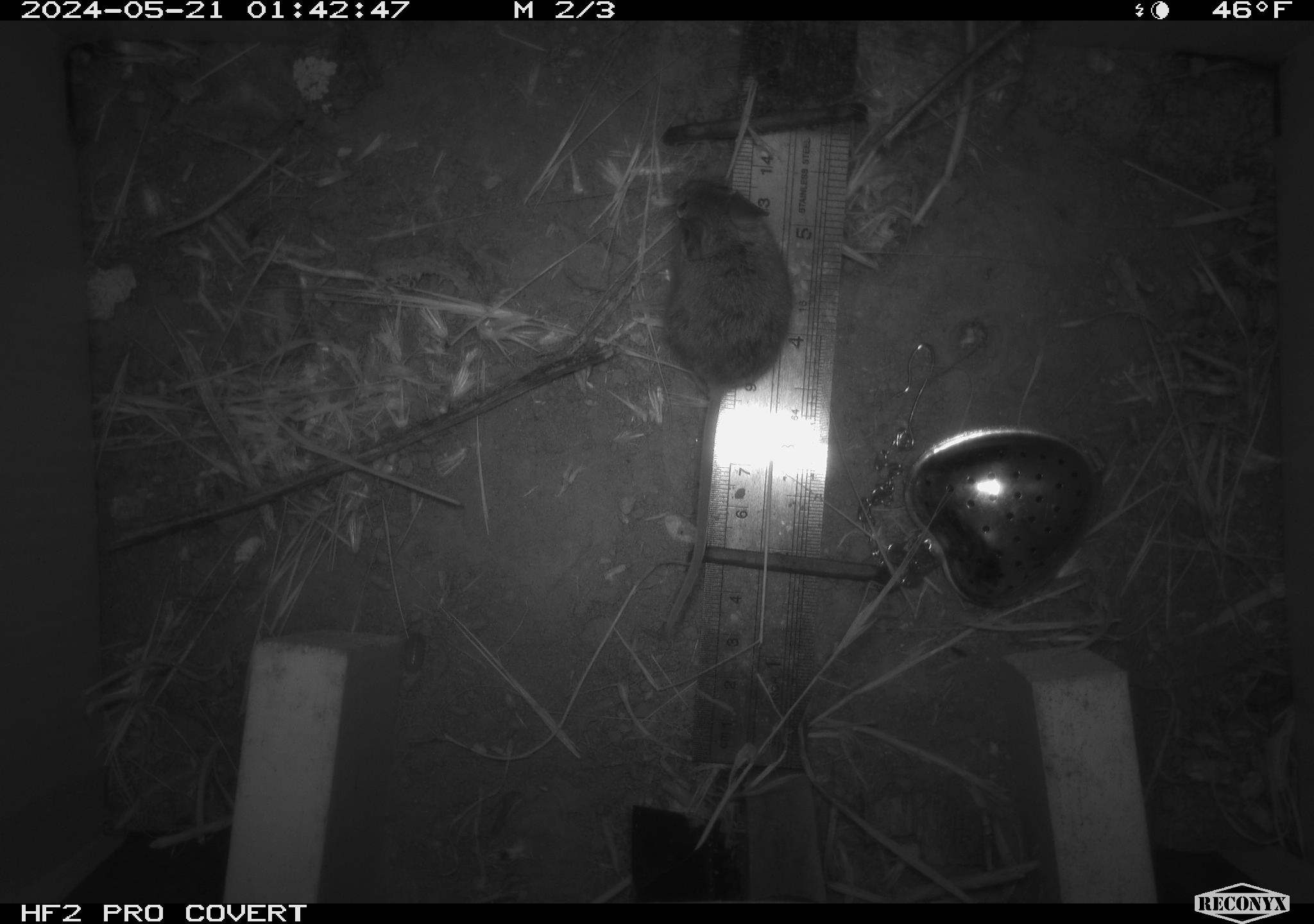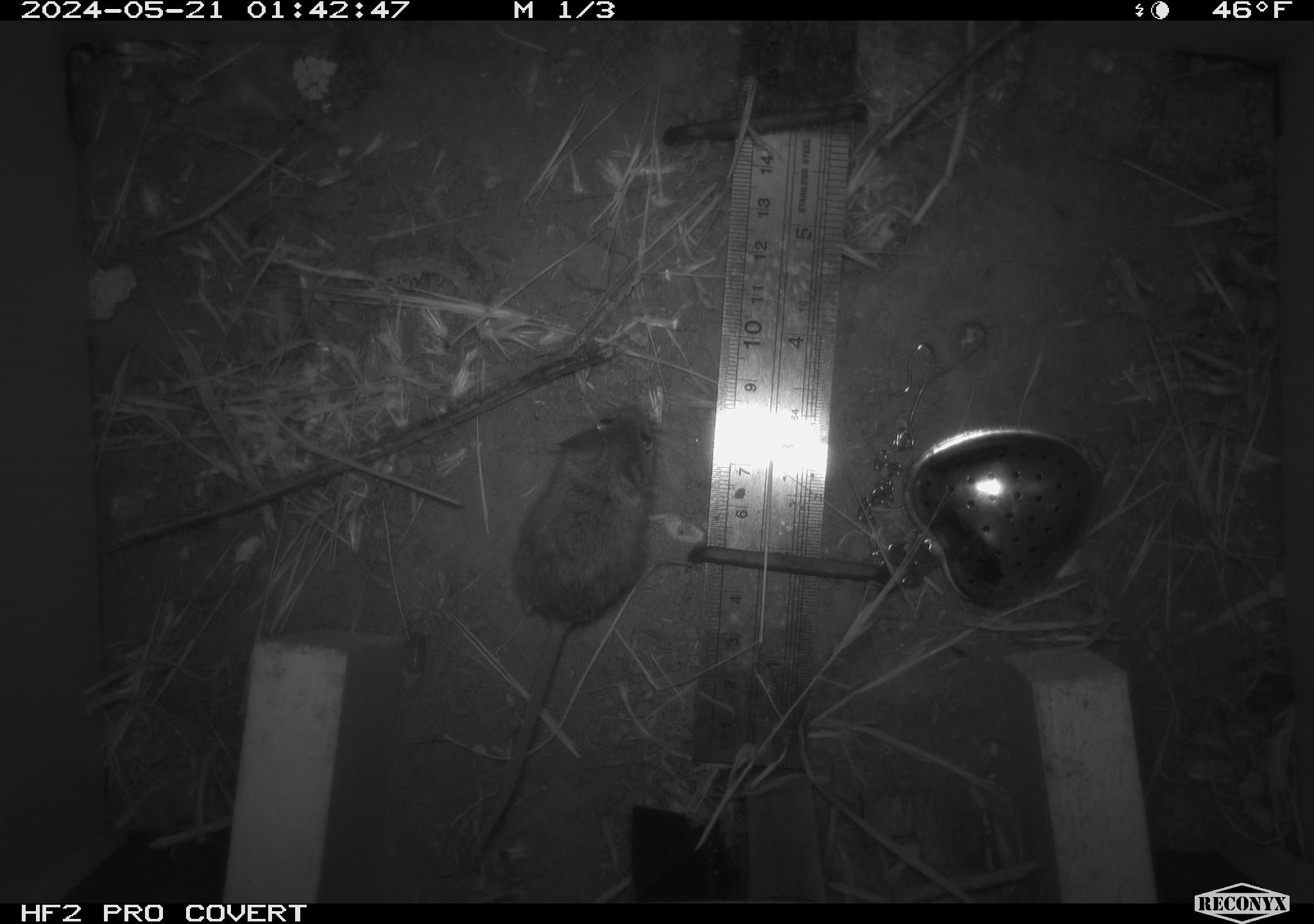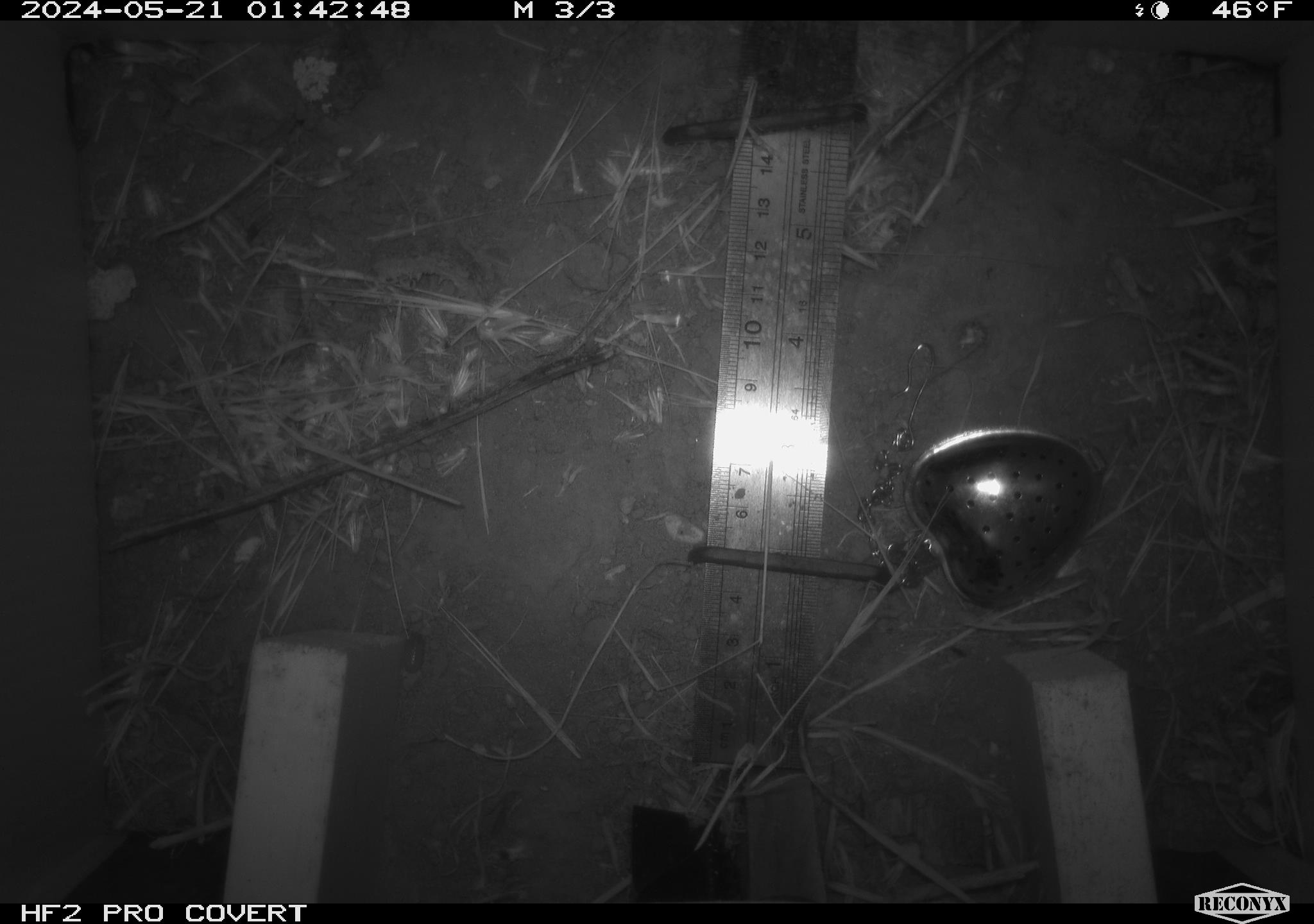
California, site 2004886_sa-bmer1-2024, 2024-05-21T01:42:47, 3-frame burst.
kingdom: Animalia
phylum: Chordata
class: Mammalia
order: Rodentia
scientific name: Rodentia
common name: mouse species